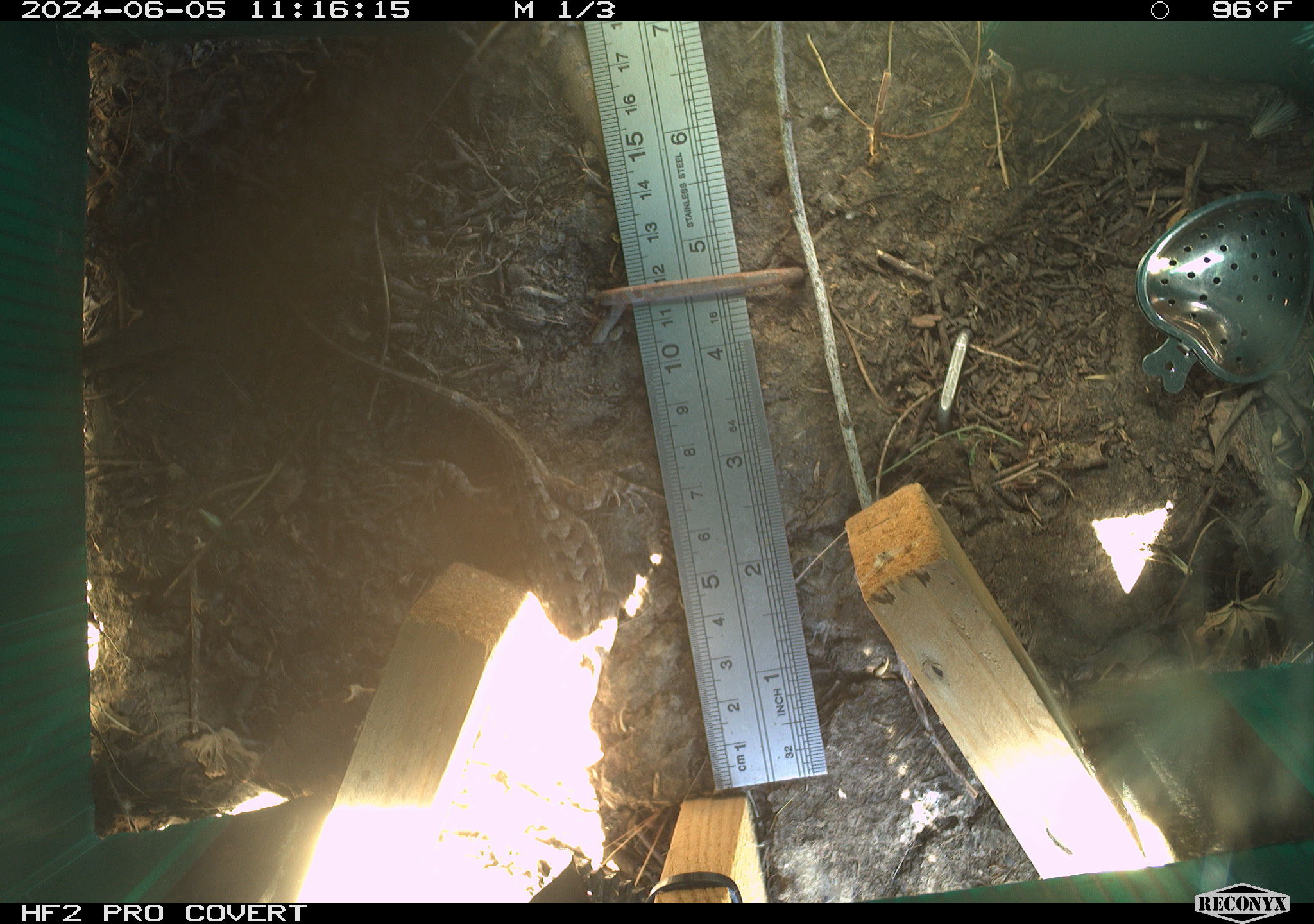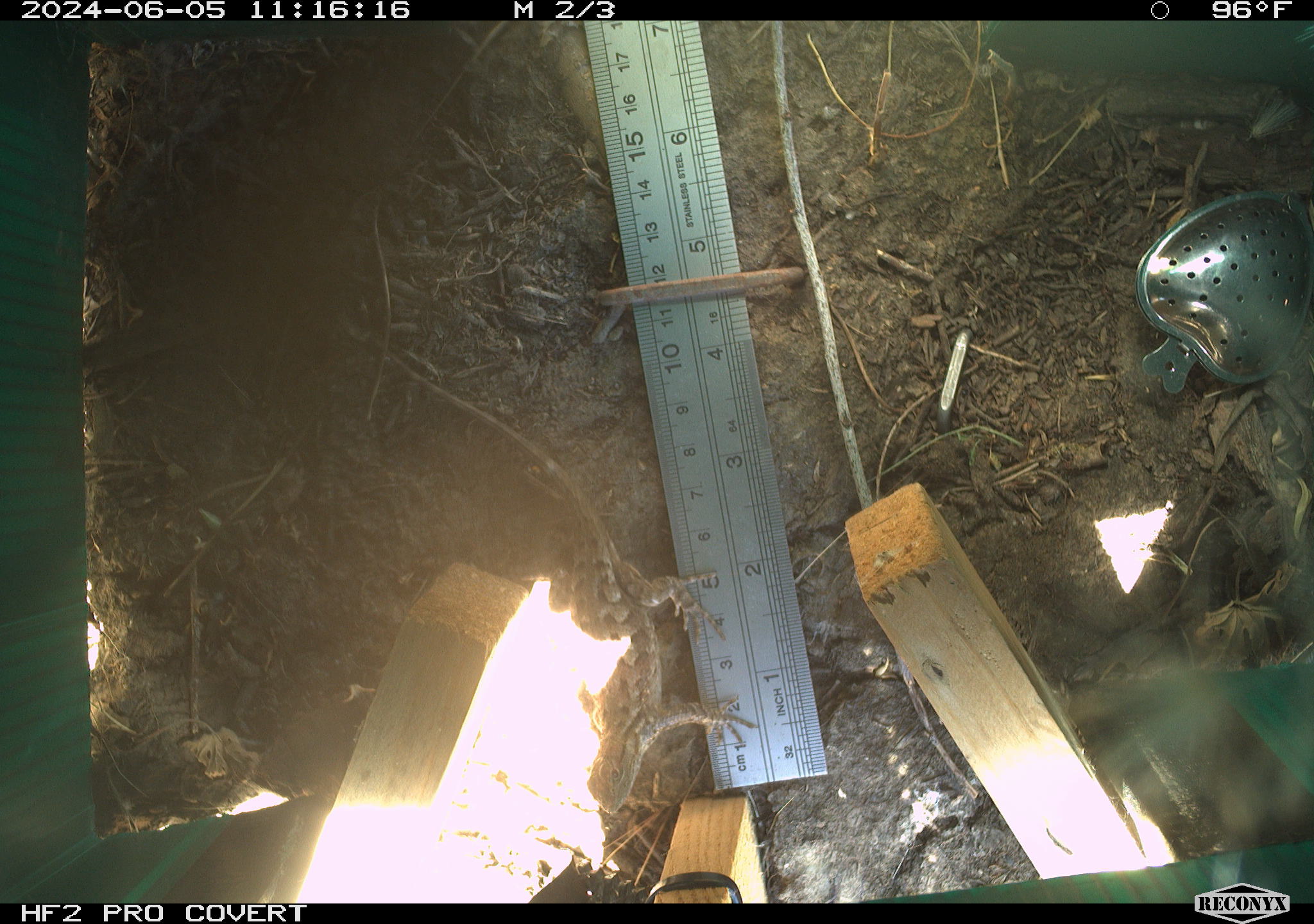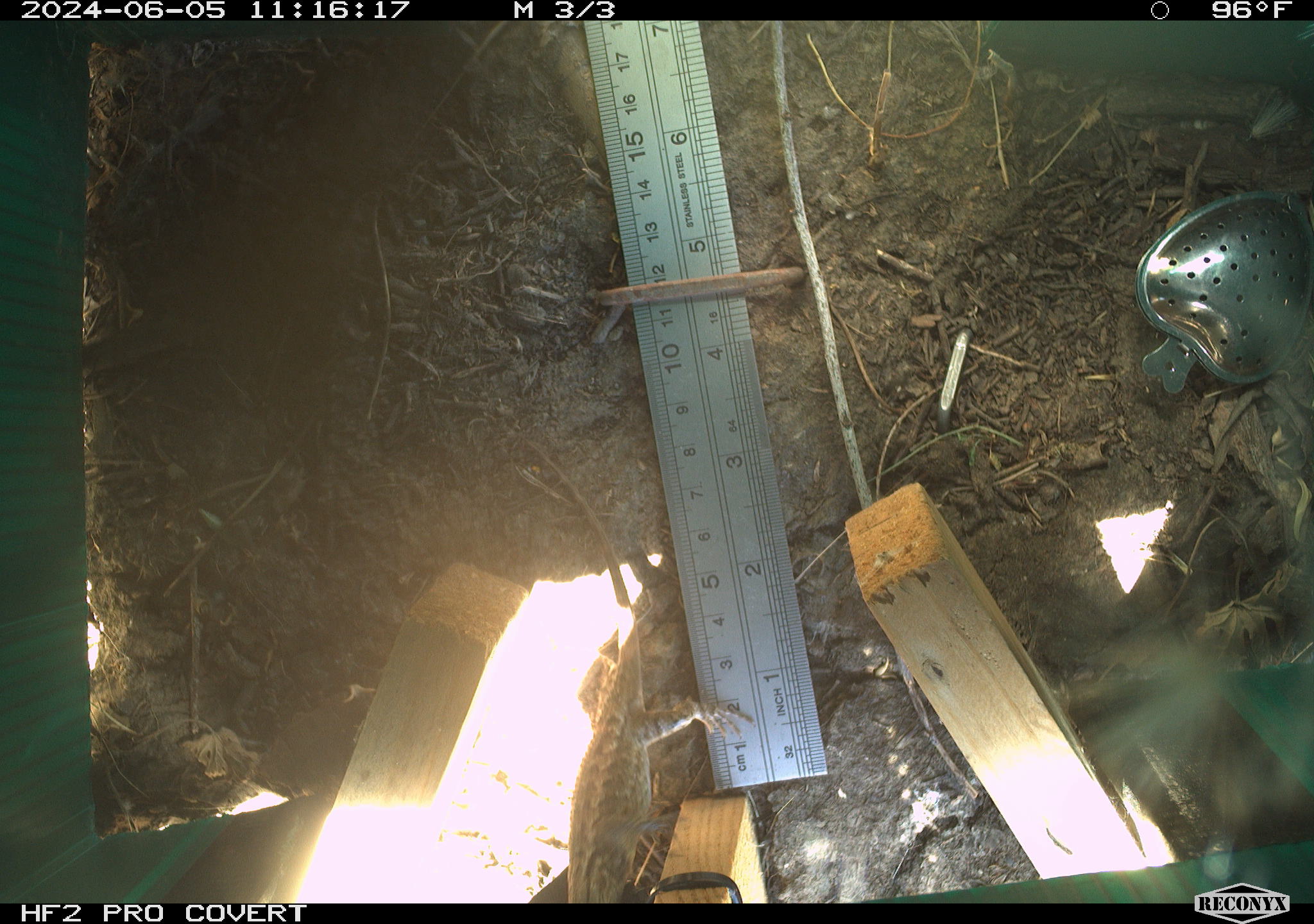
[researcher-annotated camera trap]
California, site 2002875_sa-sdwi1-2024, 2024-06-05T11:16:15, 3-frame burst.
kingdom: Animalia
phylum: Chordata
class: Reptilia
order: Squamata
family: Phrynosomatidae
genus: Sceloporus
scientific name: Sceloporus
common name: spiny lizards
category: sceloporus species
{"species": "sceloporus species (spiny lizards) (Sceloporus)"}